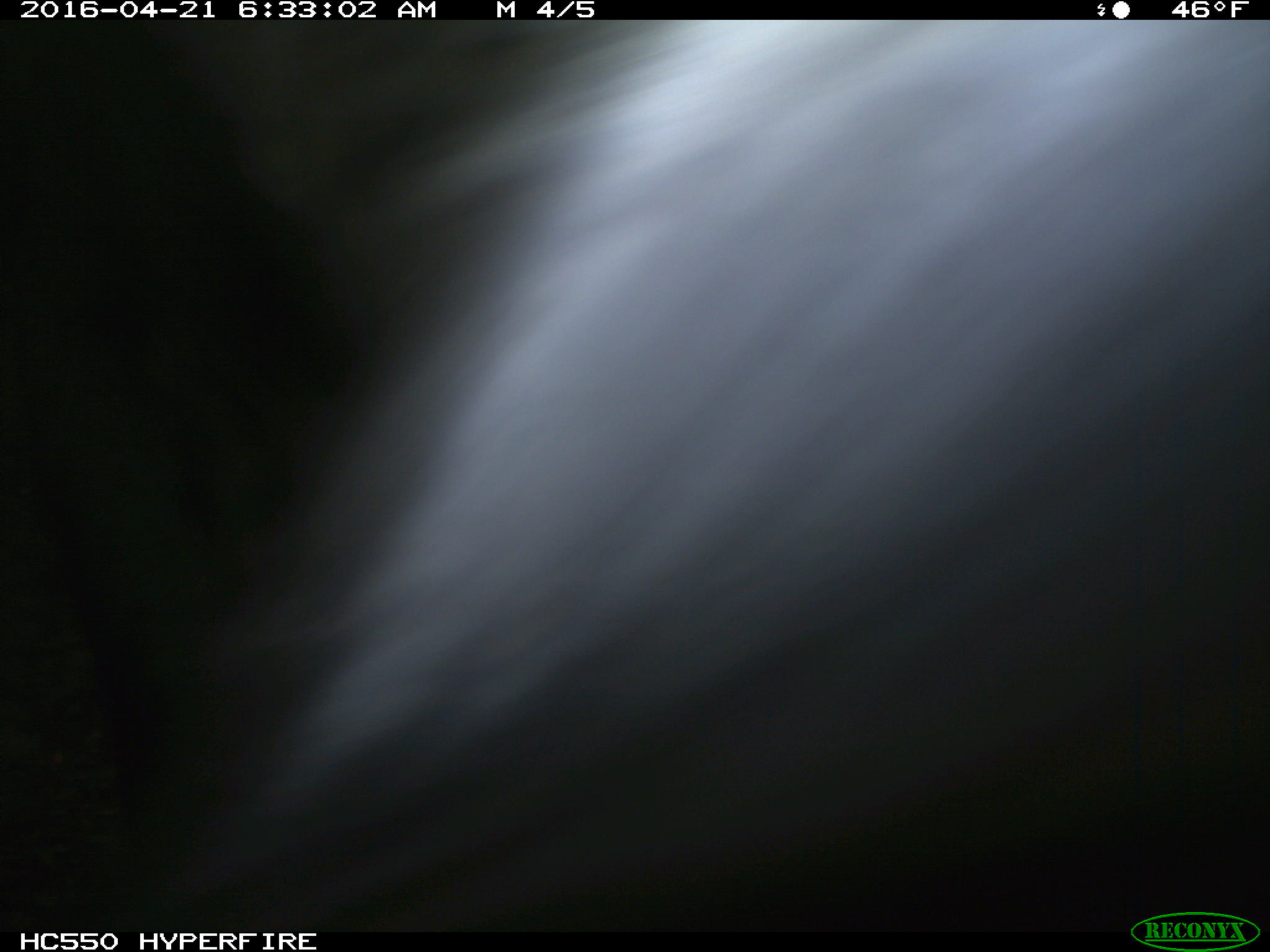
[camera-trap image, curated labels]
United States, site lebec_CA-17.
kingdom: Animalia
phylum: Chordata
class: Mammalia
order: Artiodactyla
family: Bovidae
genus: Bos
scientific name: Bos taurus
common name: domestic cow